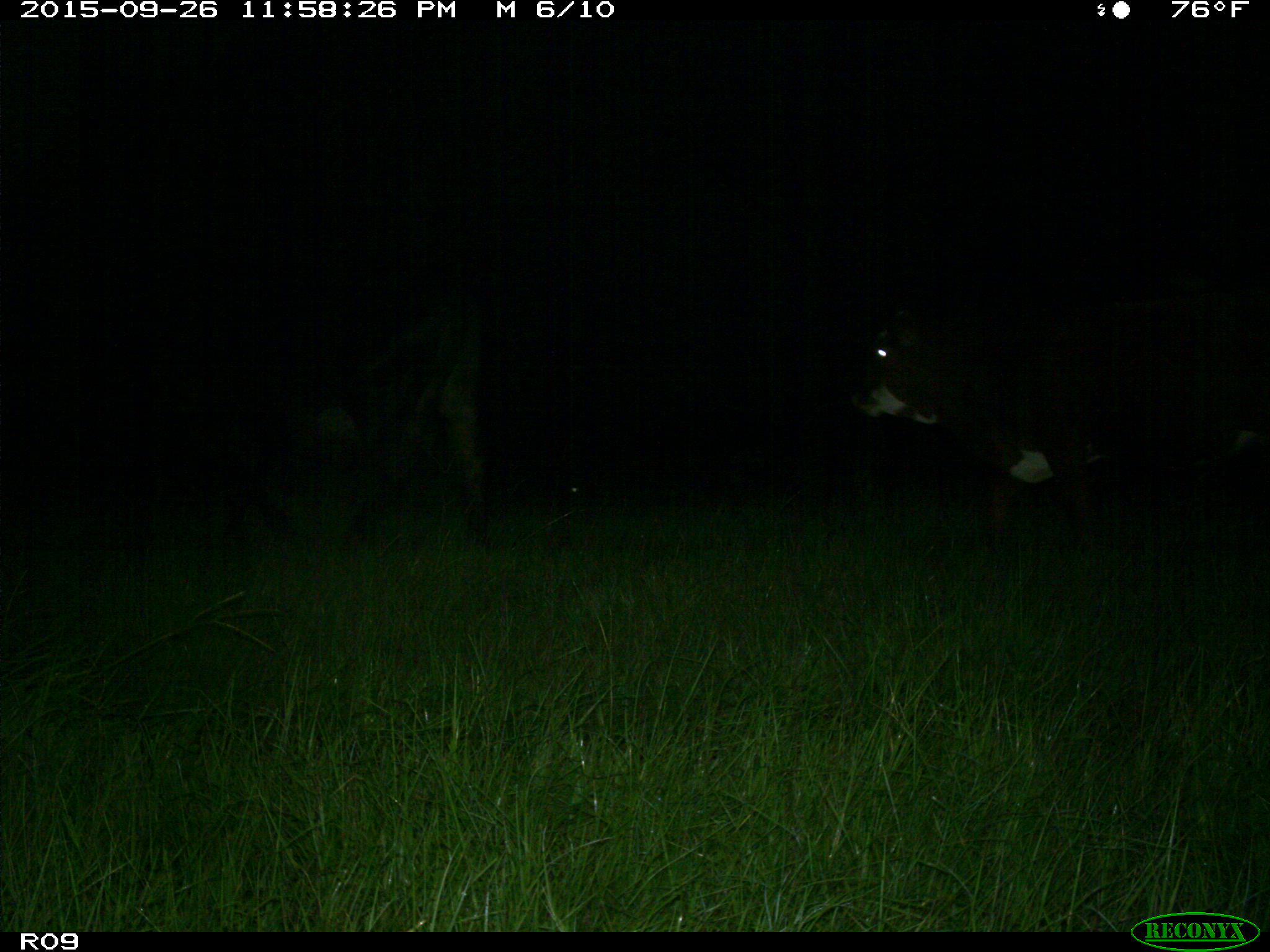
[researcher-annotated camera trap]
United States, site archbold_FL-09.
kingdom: Animalia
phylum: Chordata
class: Mammalia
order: Artiodactyla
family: Bovidae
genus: Bos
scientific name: Bos taurus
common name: domestic cow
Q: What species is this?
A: Bos taurus (domestic cow).